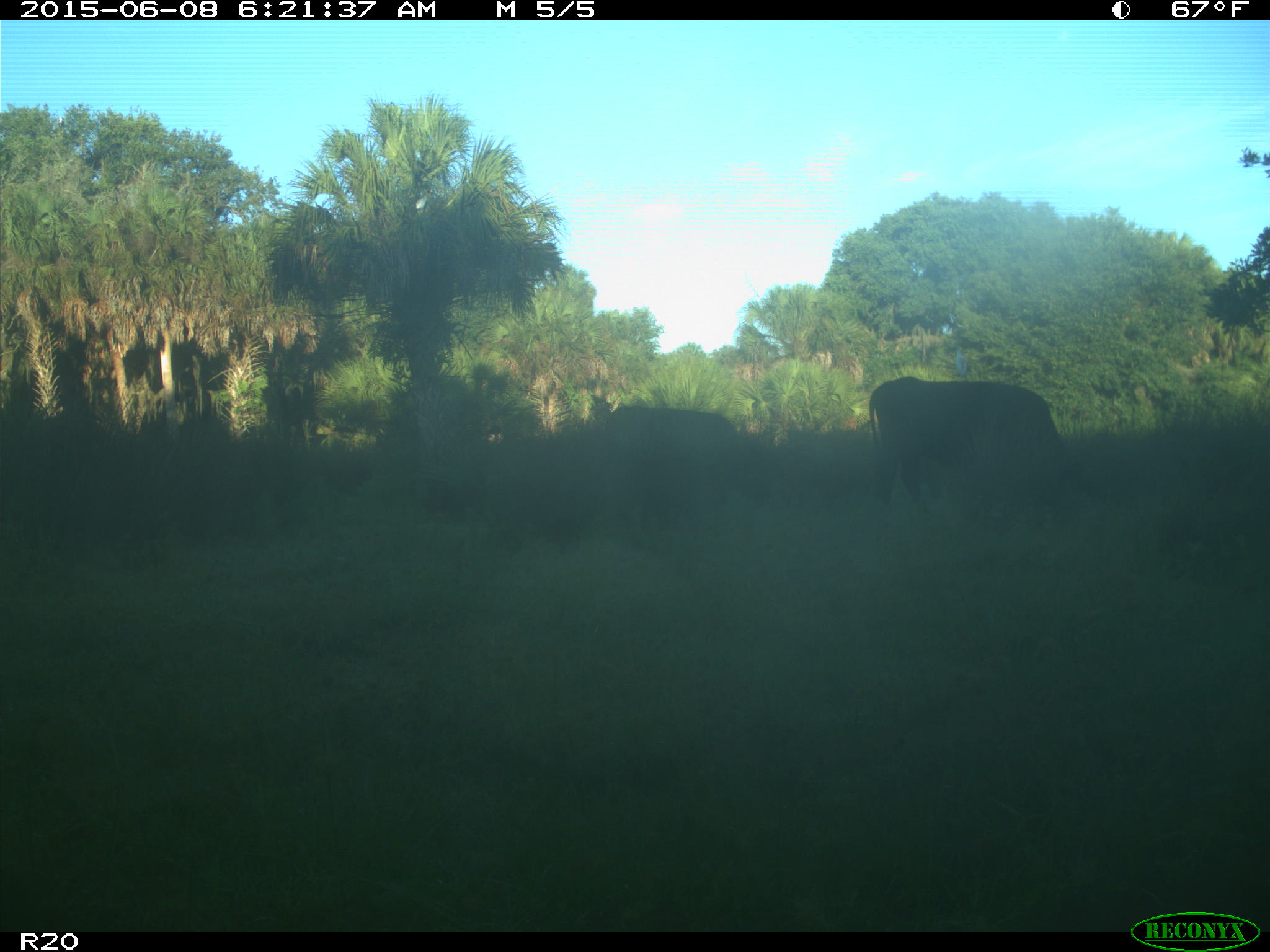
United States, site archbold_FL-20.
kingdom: Animalia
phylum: Chordata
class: Mammalia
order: Artiodactyla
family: Bovidae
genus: Bos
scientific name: Bos taurus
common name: domestic cow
Bos taurus (domestic cow).